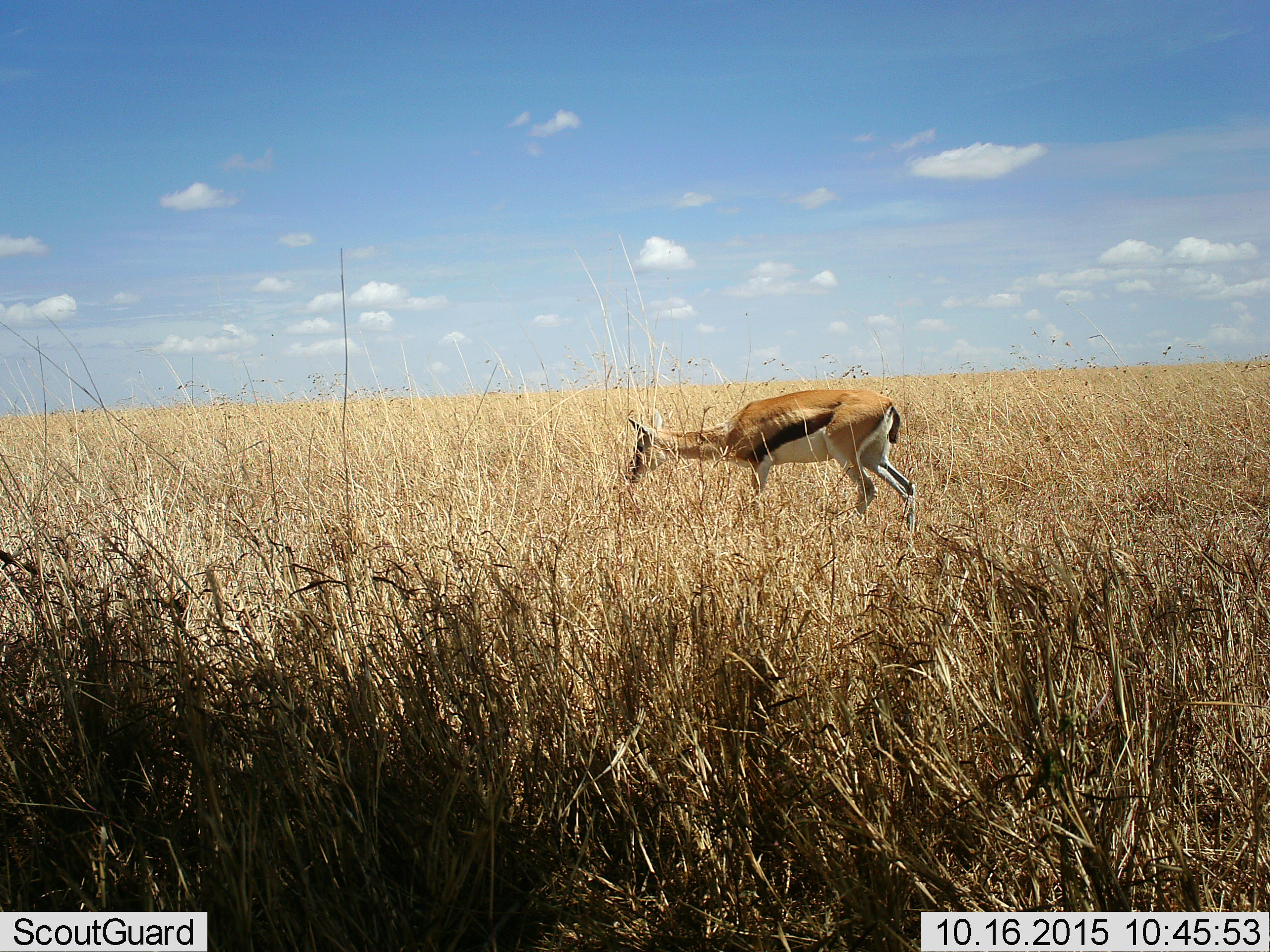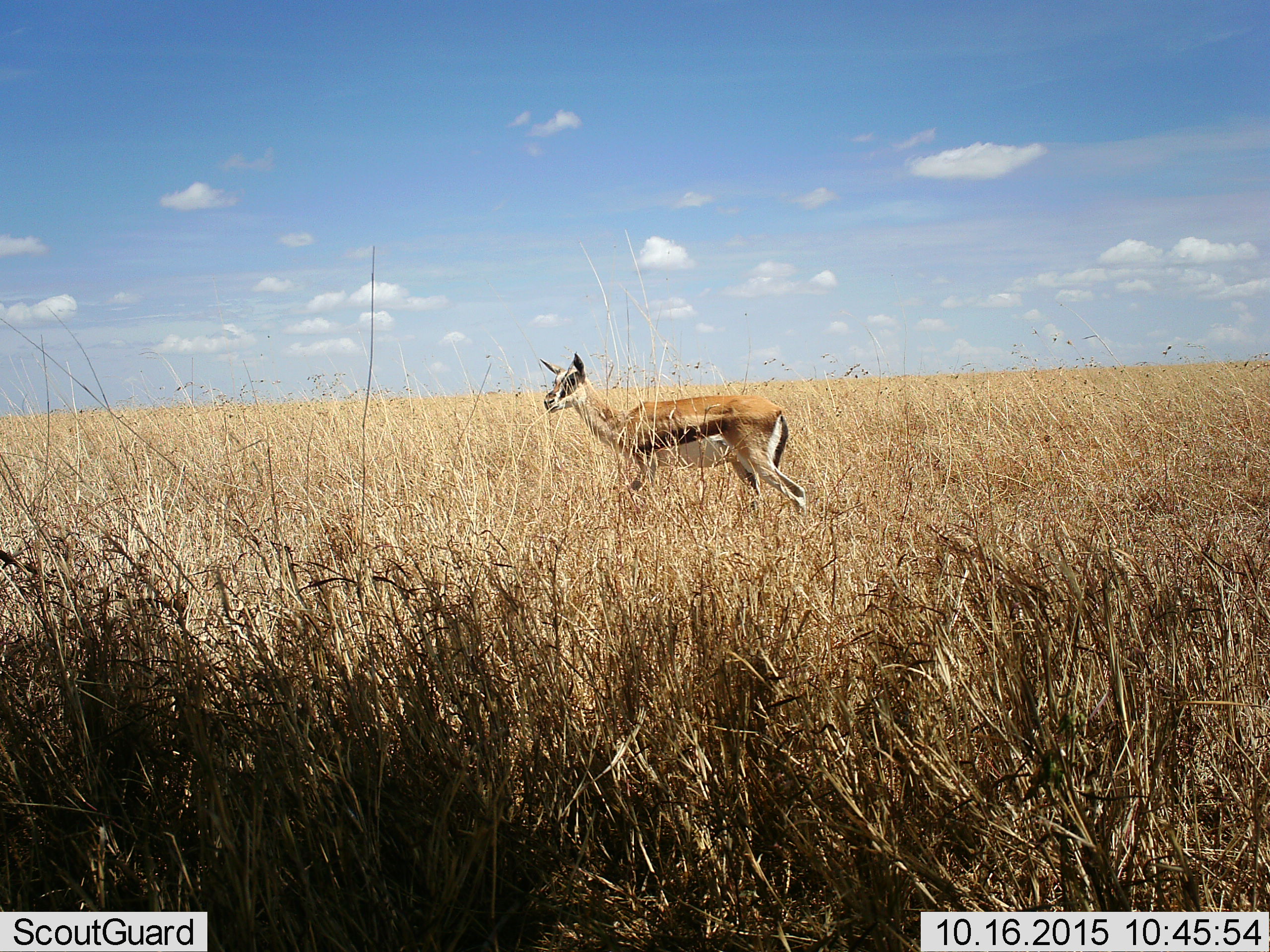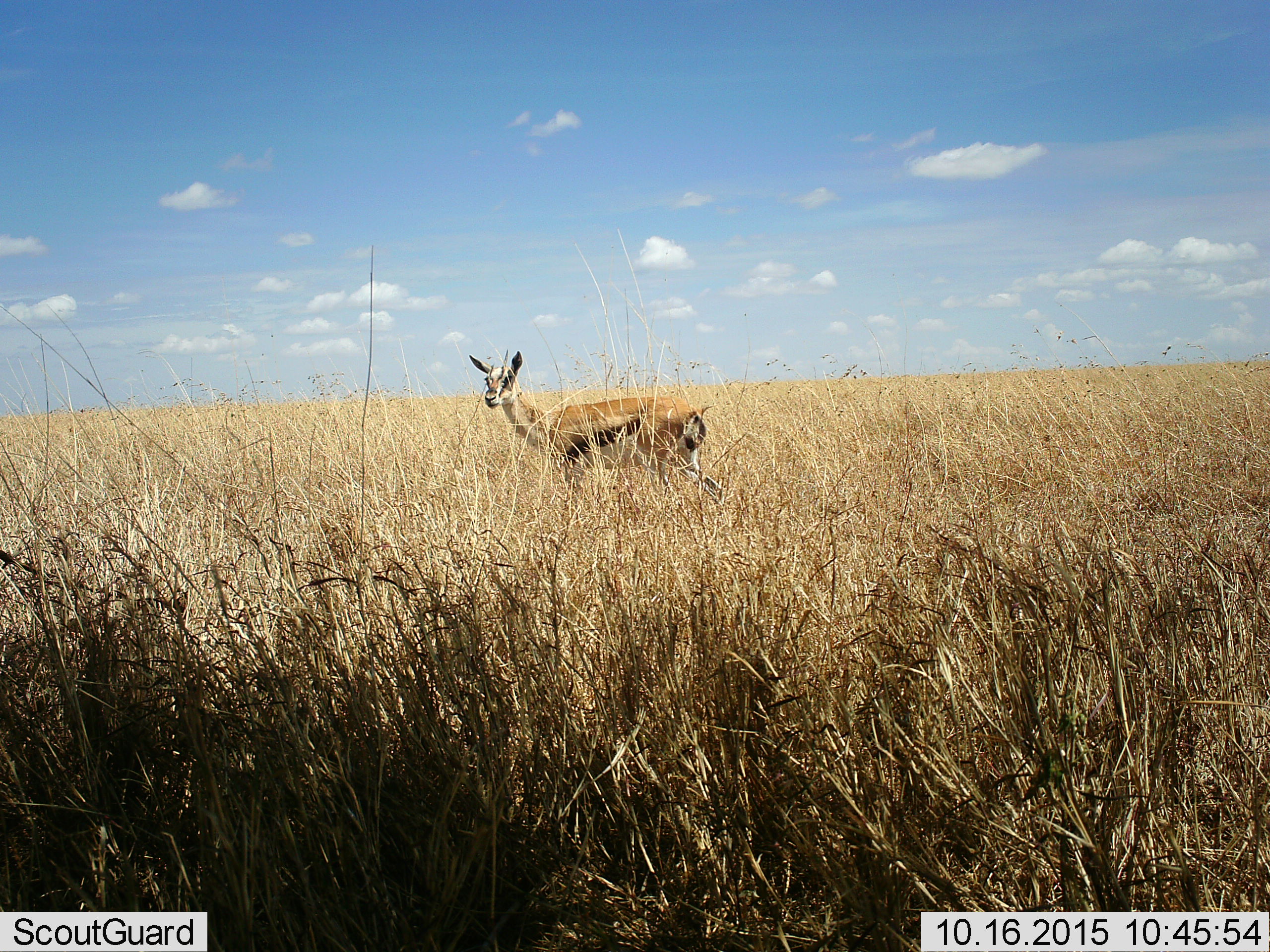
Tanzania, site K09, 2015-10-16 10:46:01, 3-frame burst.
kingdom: Animalia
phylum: Chordata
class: Mammalia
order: Artiodactyla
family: Bovidae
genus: Eudorcas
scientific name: Eudorcas thomsonii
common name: thomson's gazelle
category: gazellethomsons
Gazellethomsons (thomson's gazelle) (Eudorcas thomsonii), count 1. Behavior (volunteer vote fractions): standing 0%, resting 0%, moving 90%, interacting 0%. Young present (vote fraction): 0%. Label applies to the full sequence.